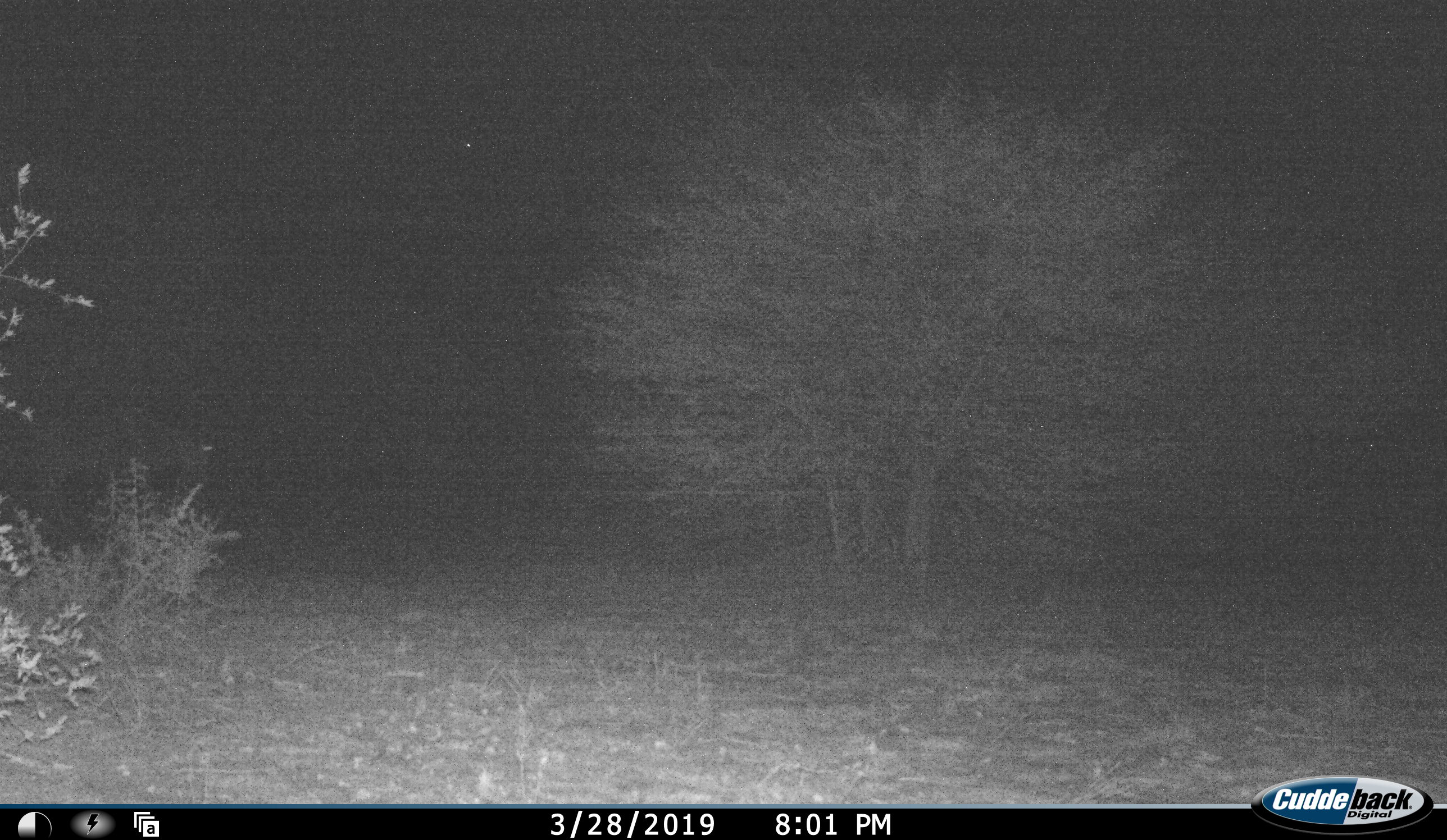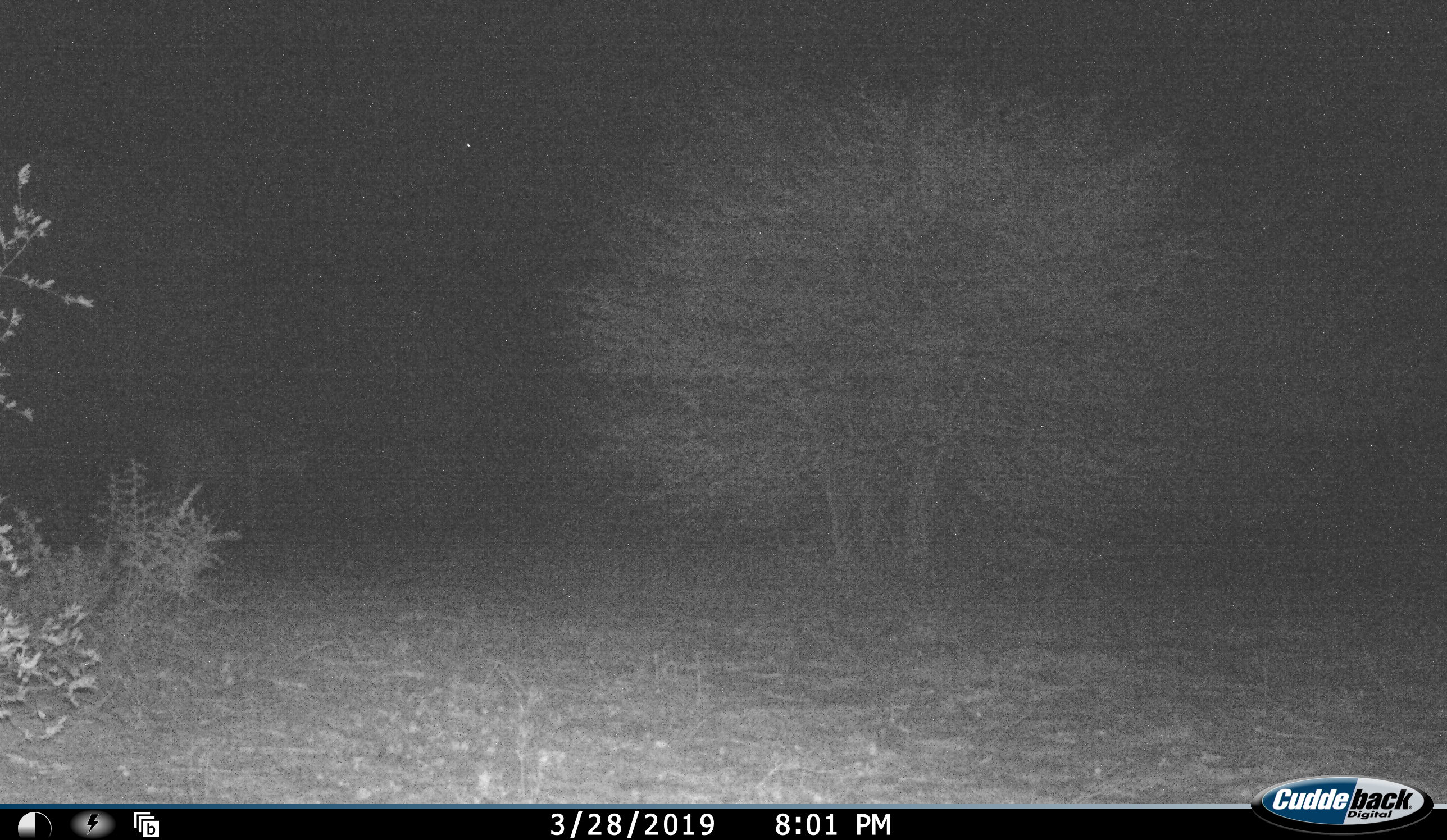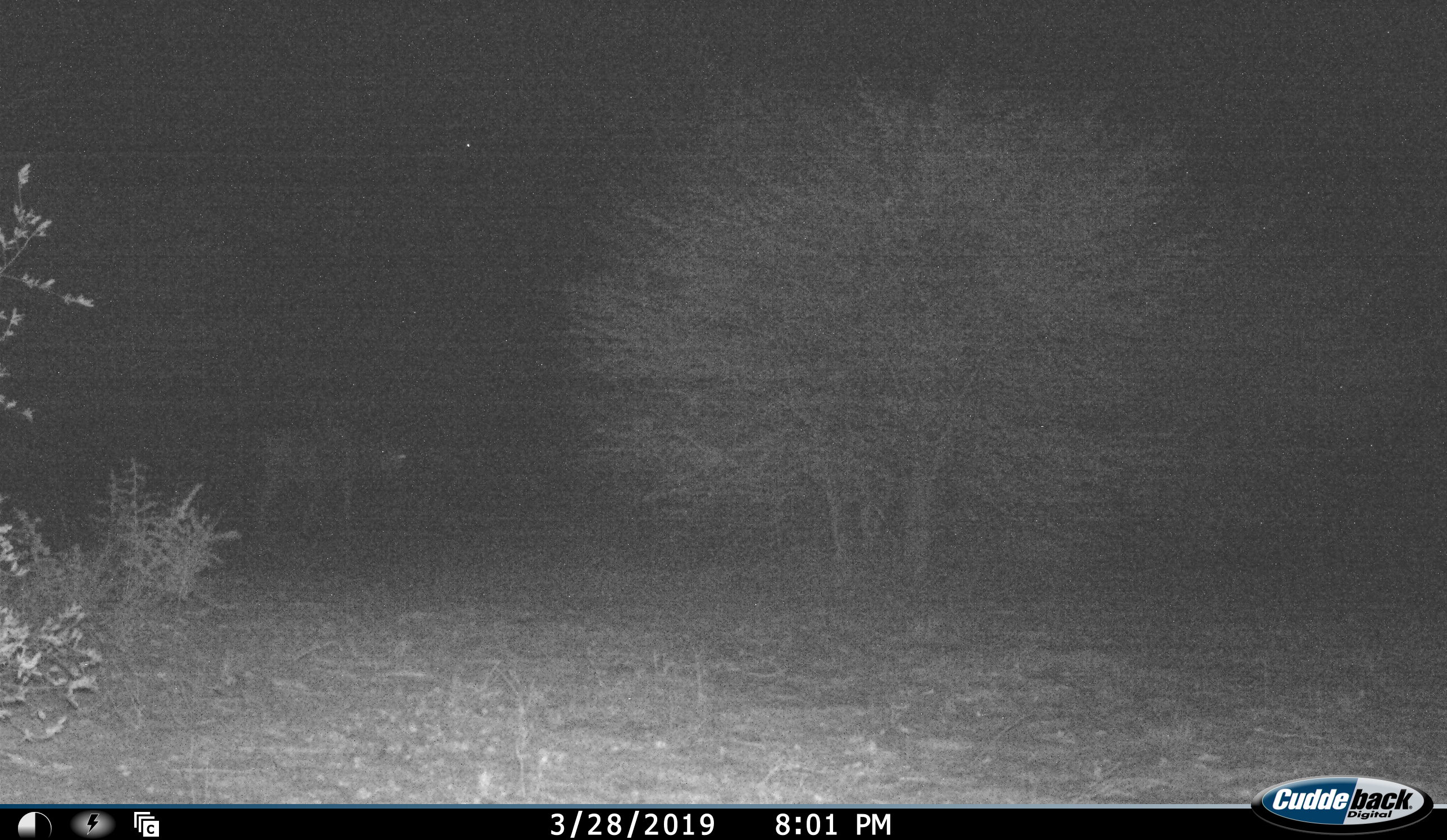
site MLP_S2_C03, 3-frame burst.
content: unidentified animal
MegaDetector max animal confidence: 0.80